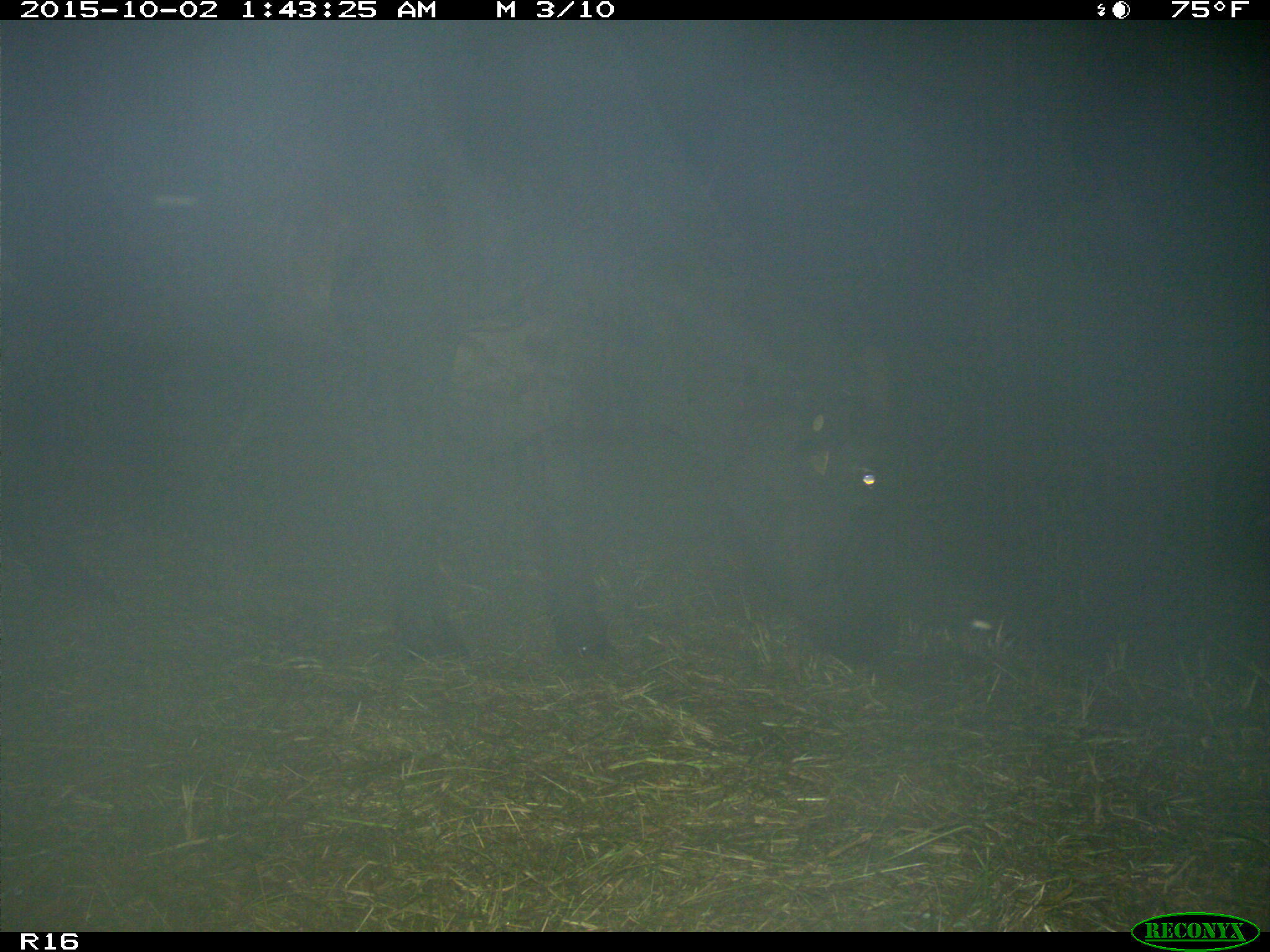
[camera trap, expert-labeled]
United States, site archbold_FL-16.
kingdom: Animalia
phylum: Chordata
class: Mammalia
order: Artiodactyla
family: Bovidae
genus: Bos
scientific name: Bos taurus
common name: domestic cow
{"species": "Bos taurus (domestic cow)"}